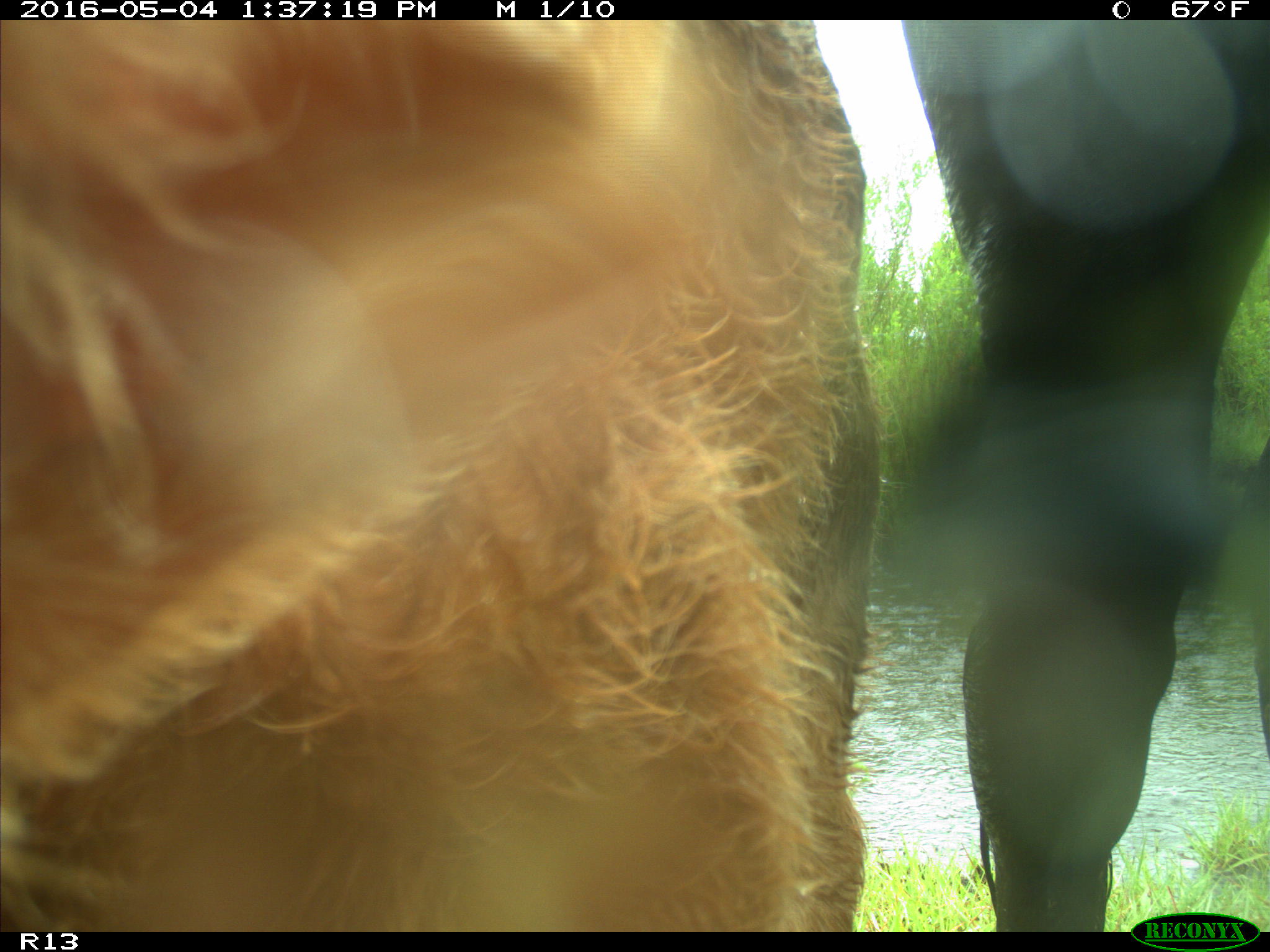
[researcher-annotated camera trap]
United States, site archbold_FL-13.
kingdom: Animalia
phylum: Chordata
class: Mammalia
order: Artiodactyla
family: Bovidae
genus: Bos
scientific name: Bos taurus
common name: domestic cow